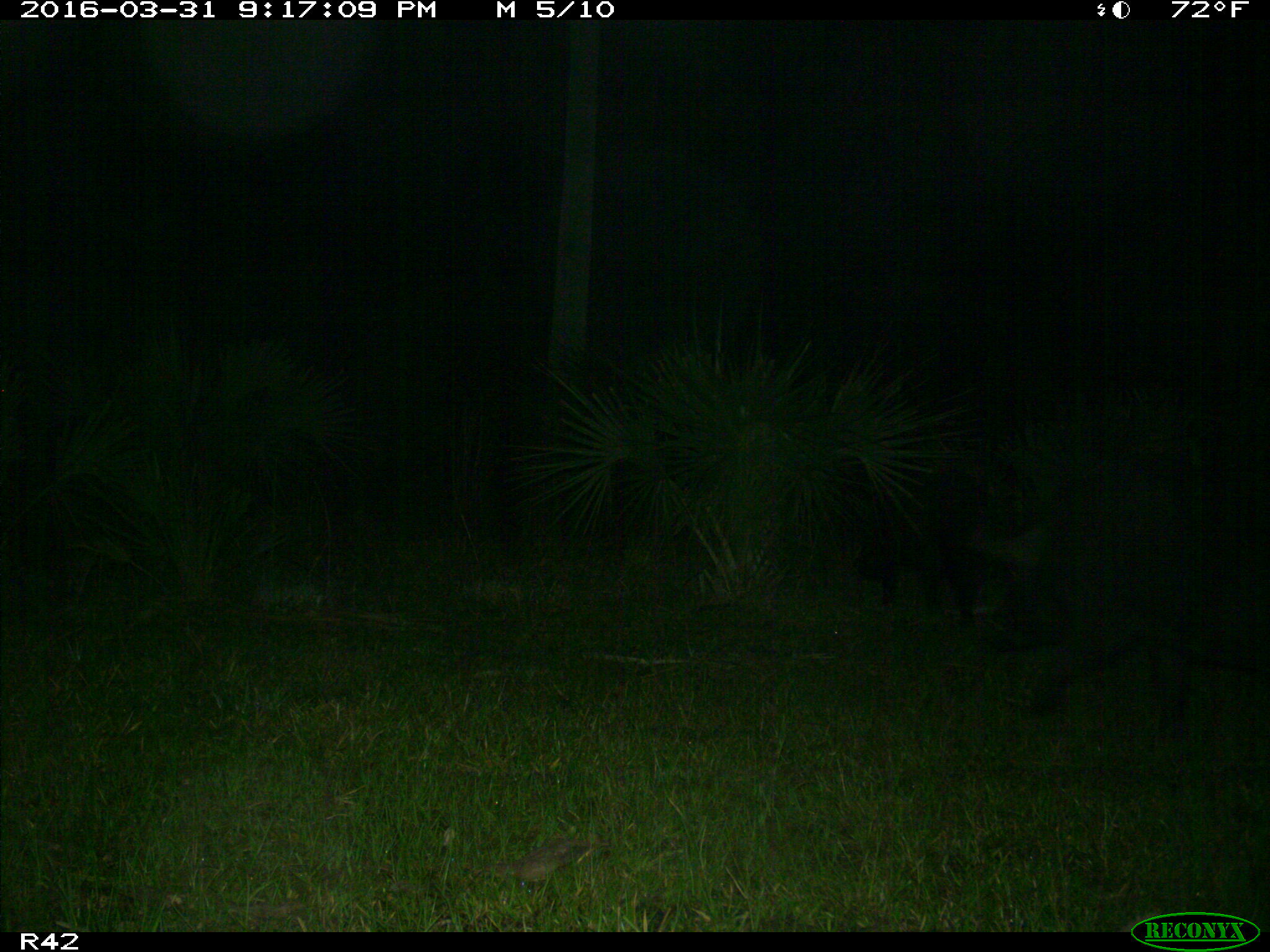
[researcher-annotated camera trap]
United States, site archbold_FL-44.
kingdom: Animalia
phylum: Chordata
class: Mammalia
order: Artiodactyla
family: Suidae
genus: Sus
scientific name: Sus scrofa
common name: wild boar